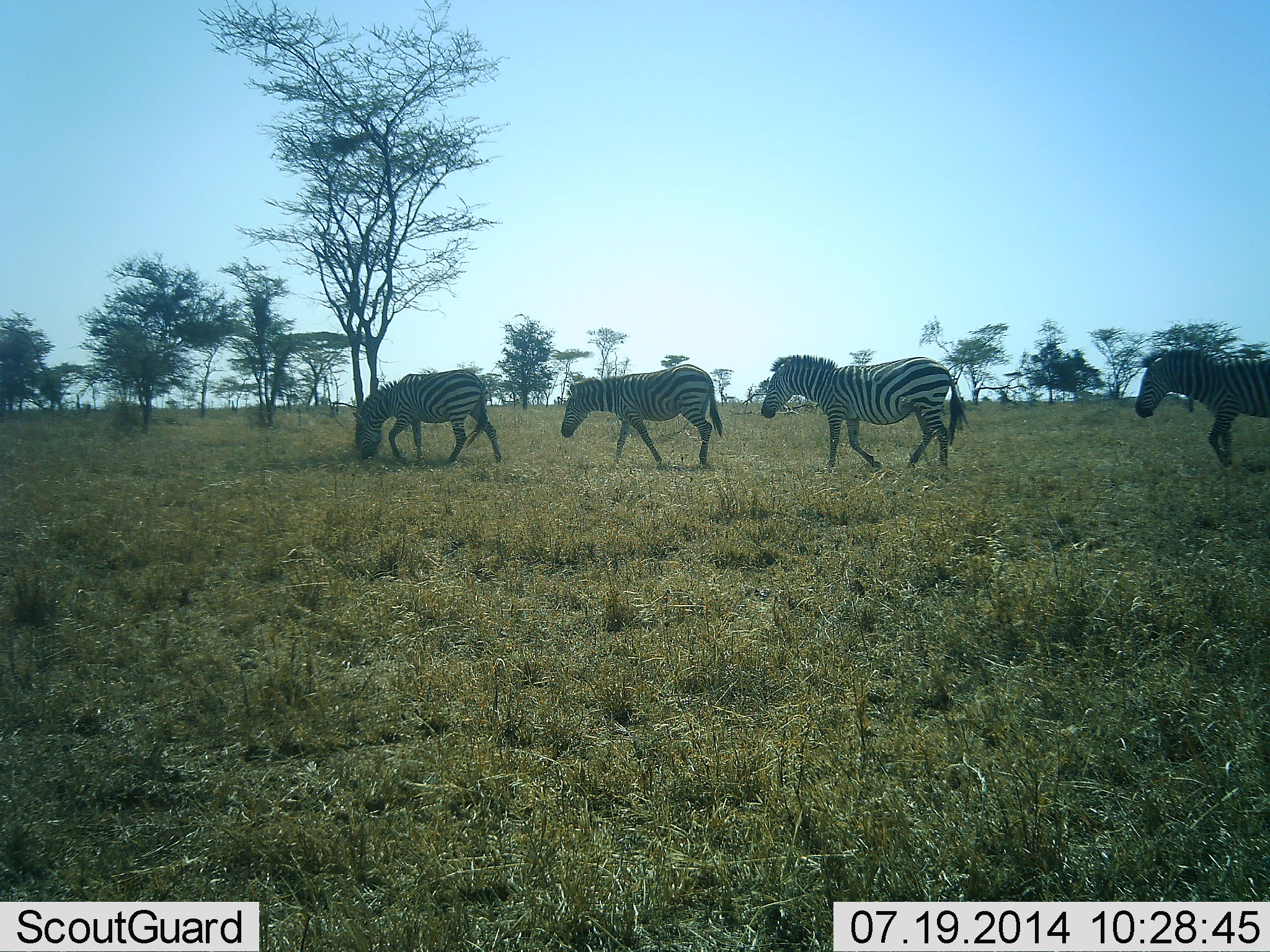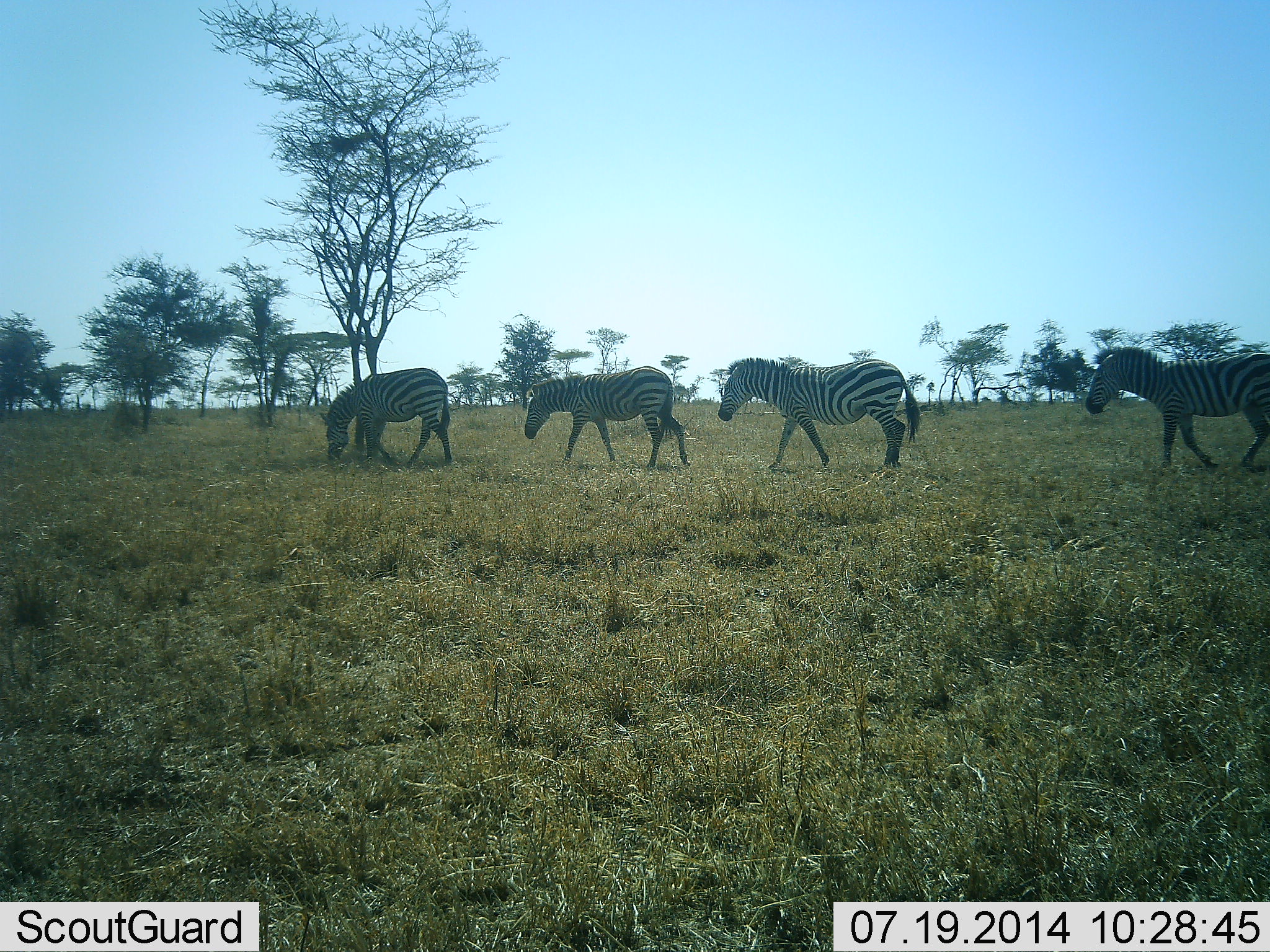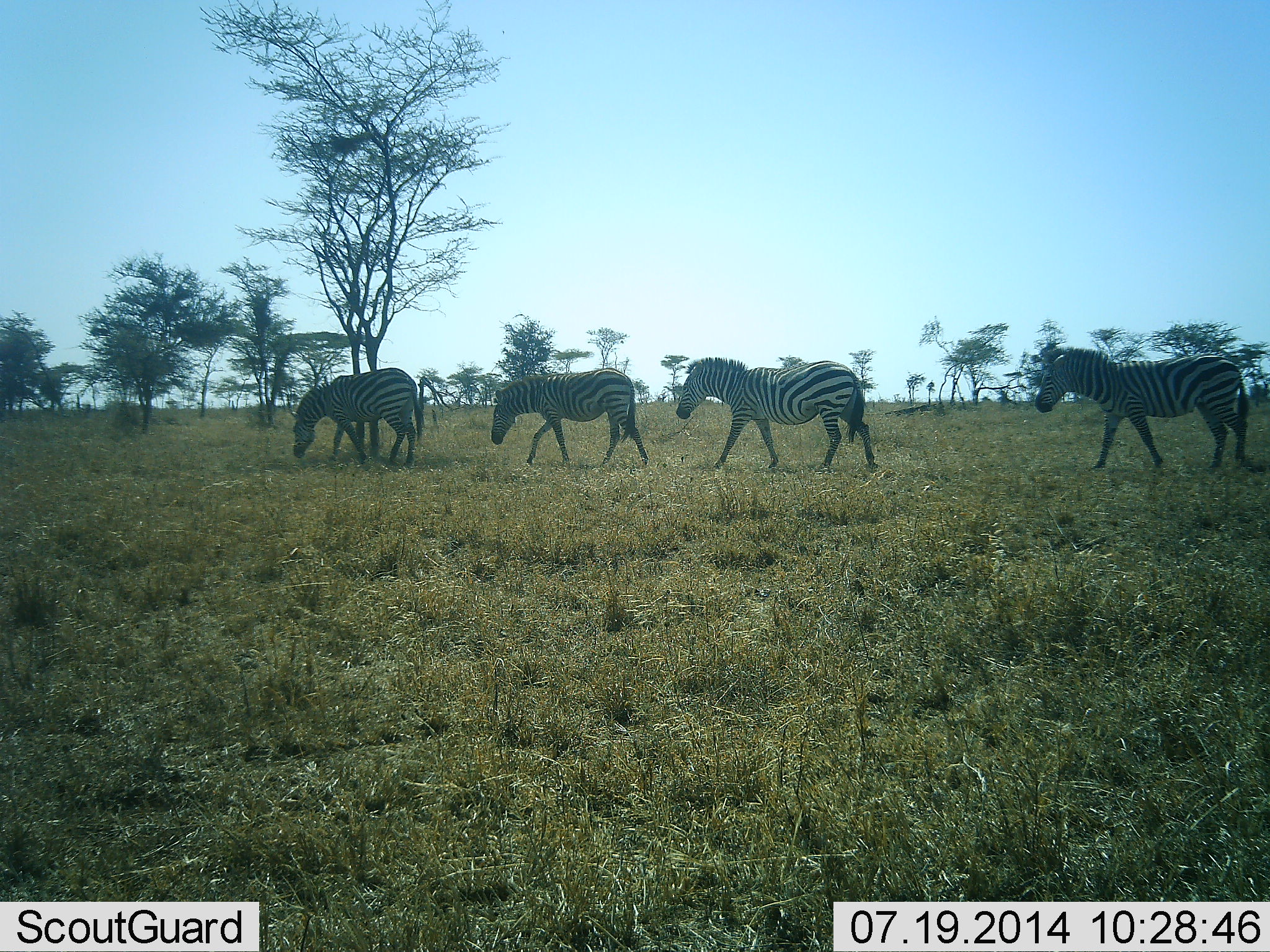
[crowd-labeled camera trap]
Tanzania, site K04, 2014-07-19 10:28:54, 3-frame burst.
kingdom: Animalia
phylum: Chordata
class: Mammalia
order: Perissodactyla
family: Equidae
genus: Equus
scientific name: Equus quagga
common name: plains zebra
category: zebra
Zebra (plains zebra) (Equus quagga), count 4. Behavior (volunteer vote fractions): standing 0%, resting 0%, moving 100%, interacting 0%. Young present (vote fraction): 0%. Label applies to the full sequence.